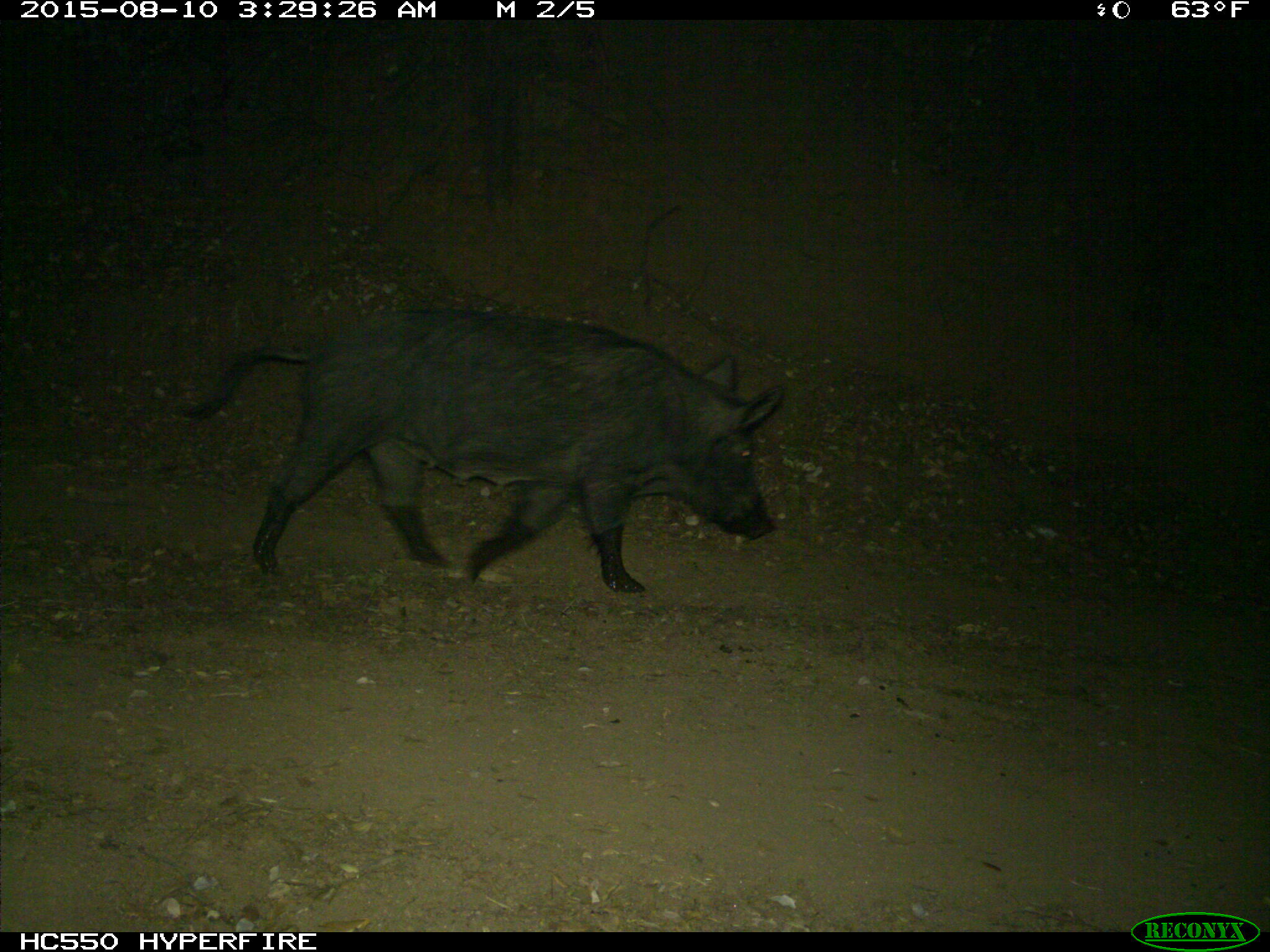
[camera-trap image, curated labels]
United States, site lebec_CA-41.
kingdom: Animalia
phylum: Chordata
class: Mammalia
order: Artiodactyla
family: Suidae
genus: Sus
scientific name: Sus scrofa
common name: wild boar